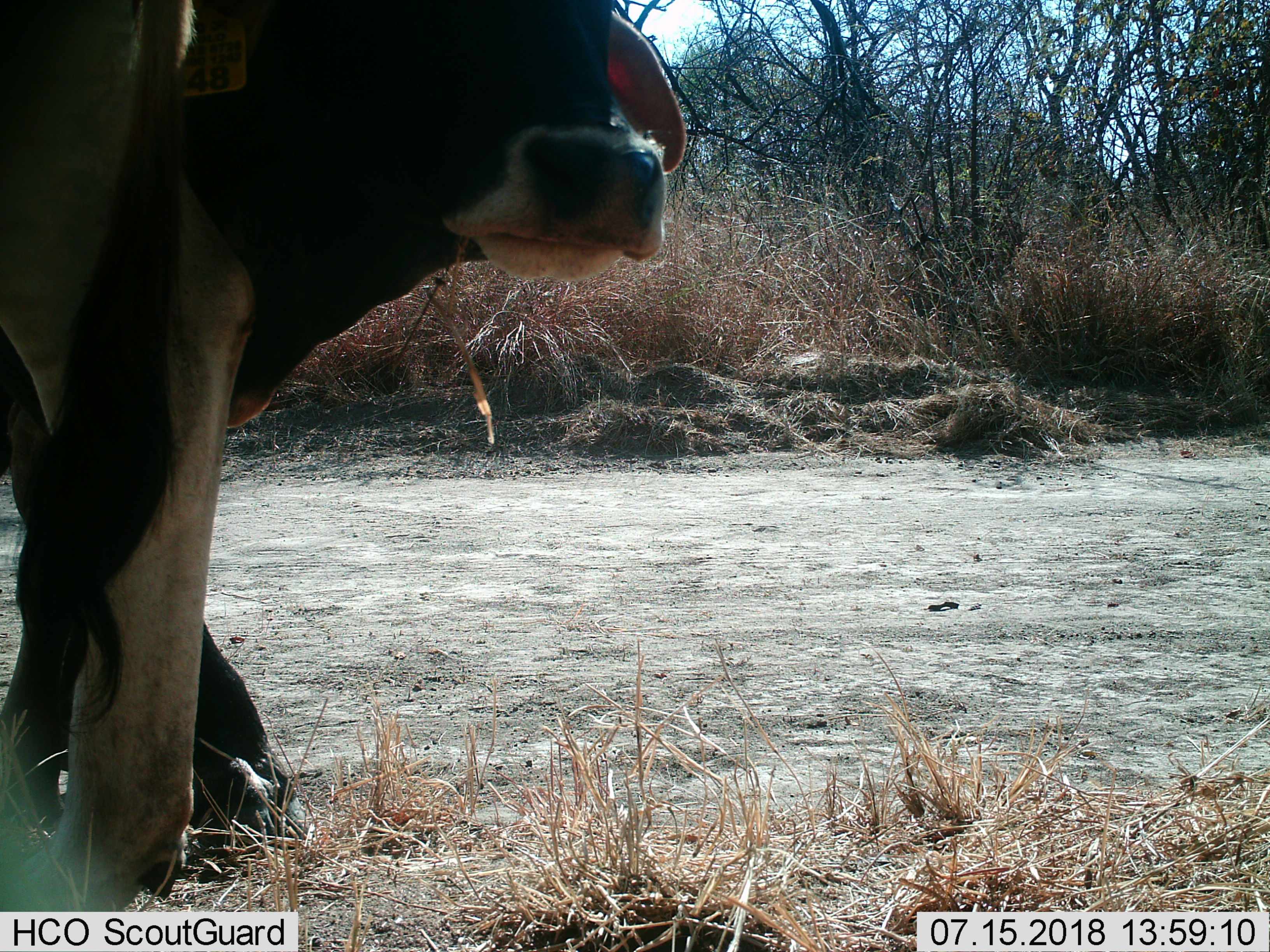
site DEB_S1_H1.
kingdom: Animalia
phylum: Chordata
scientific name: Vertebrata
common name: domestic animal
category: domesticanimal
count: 2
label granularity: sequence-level